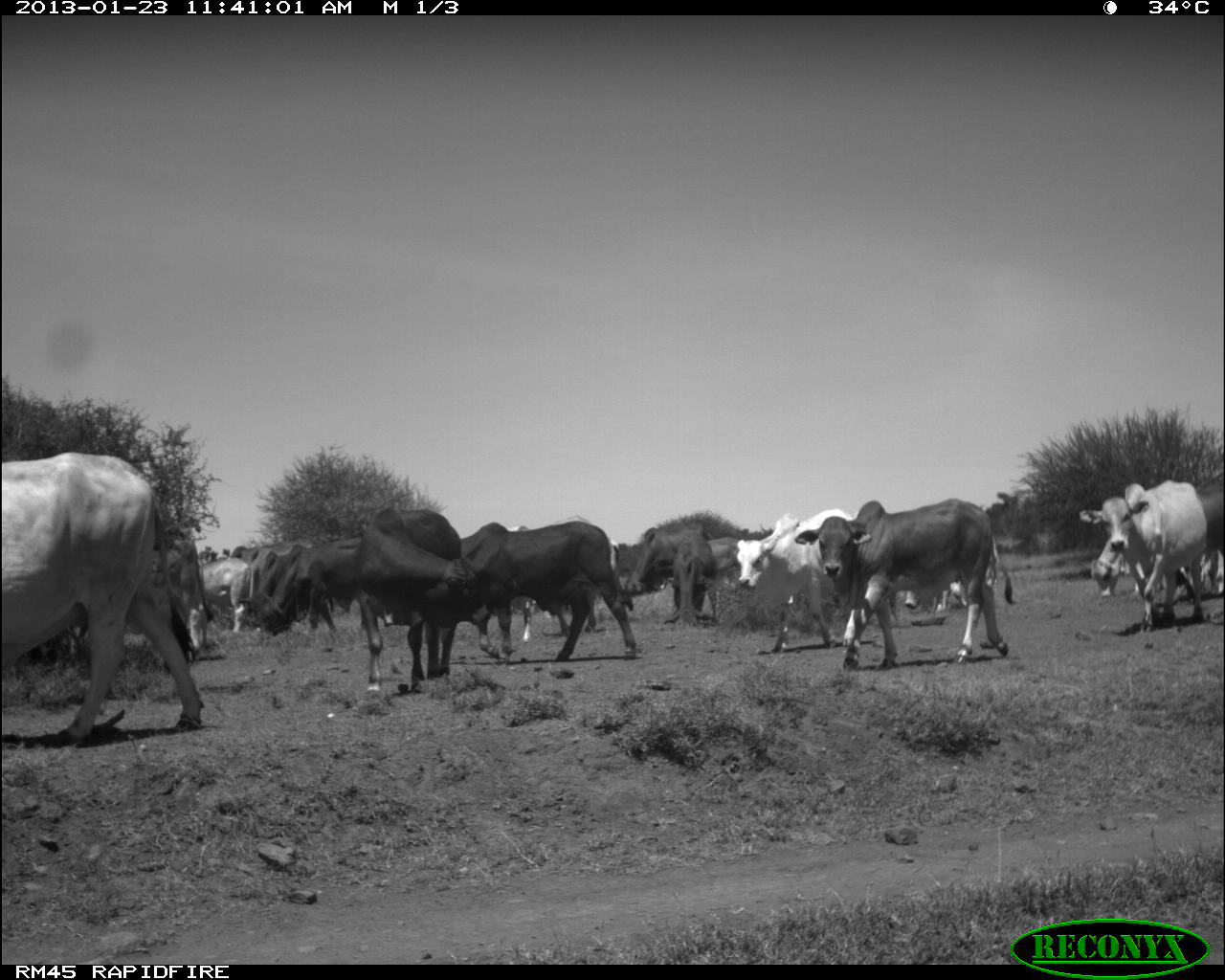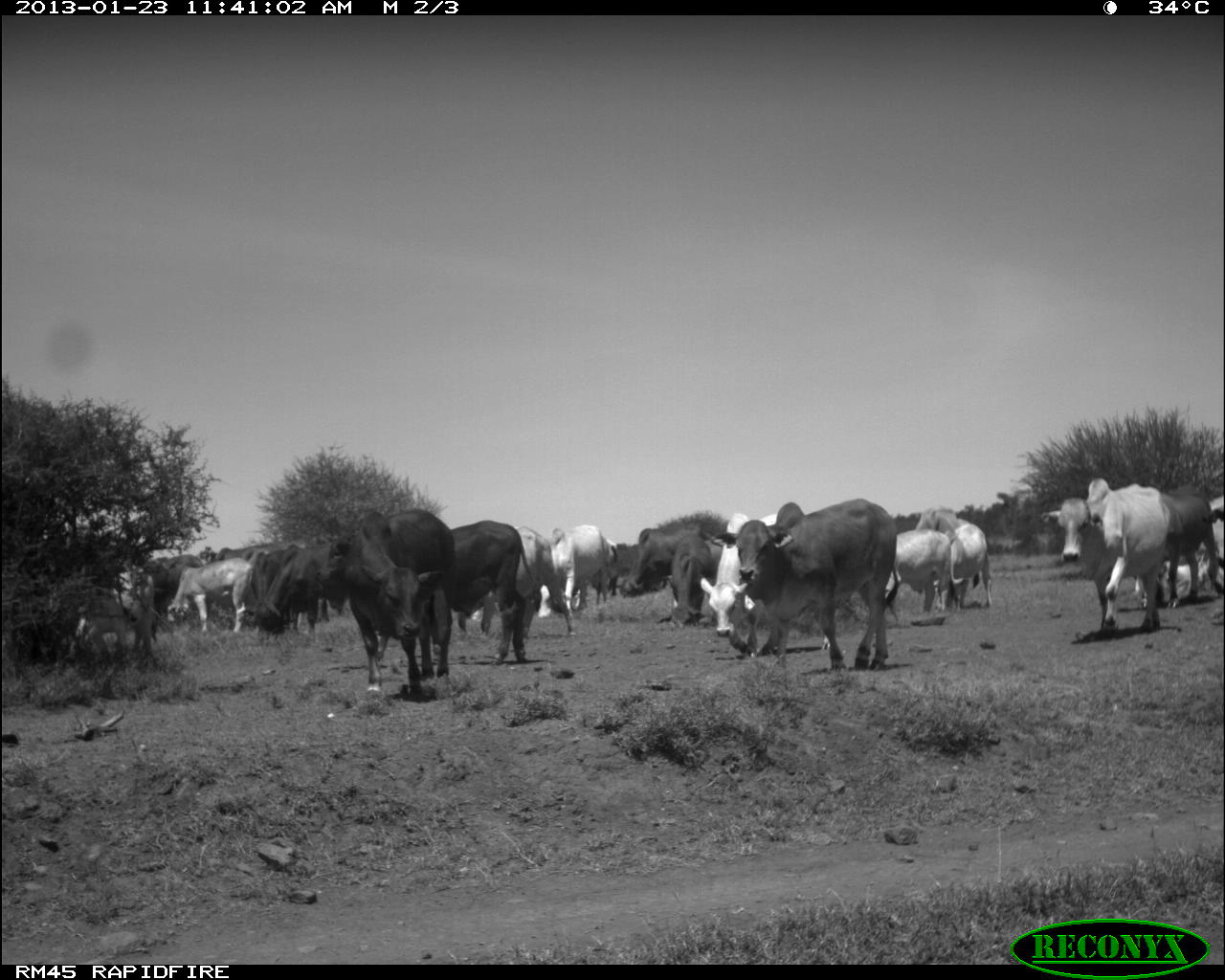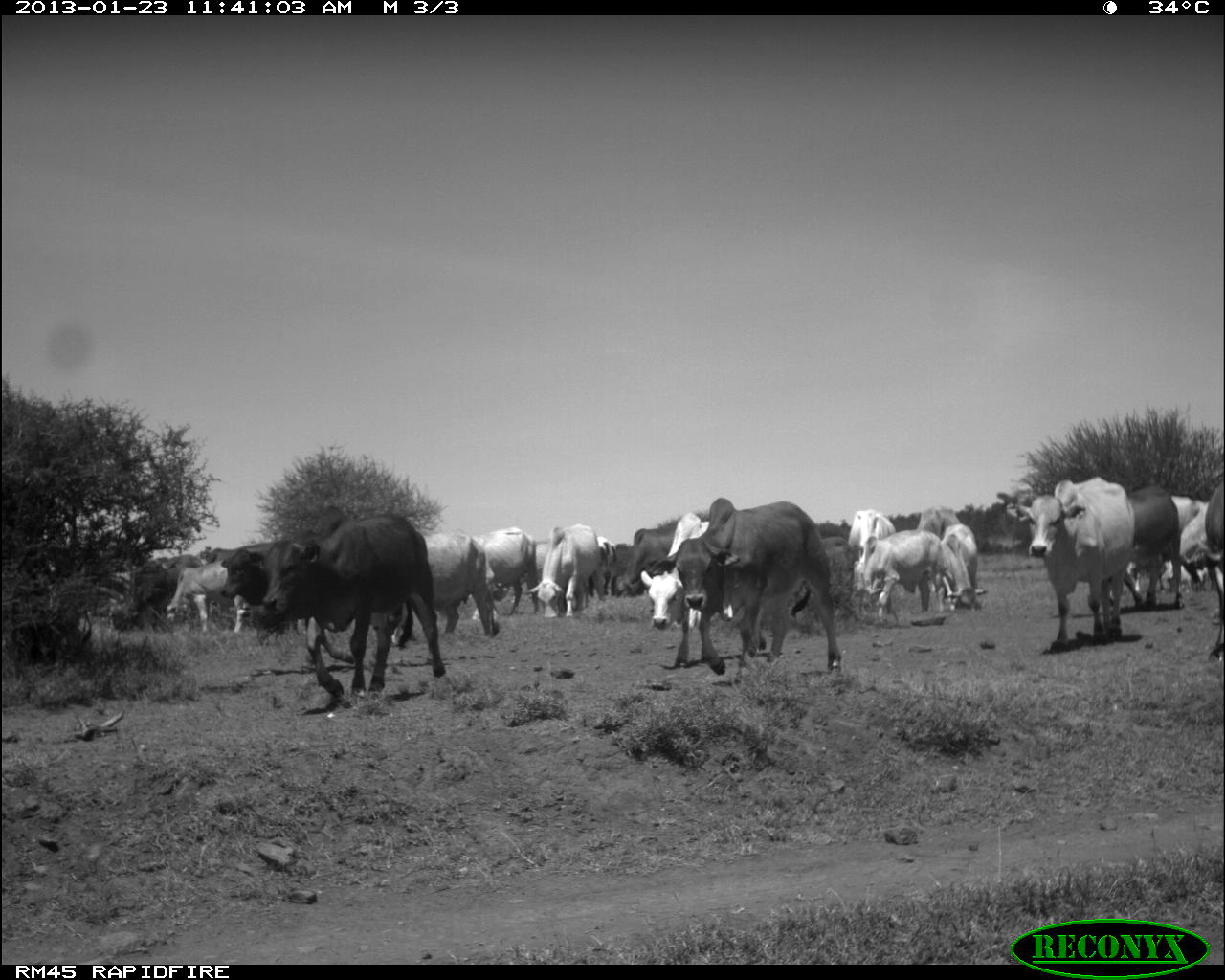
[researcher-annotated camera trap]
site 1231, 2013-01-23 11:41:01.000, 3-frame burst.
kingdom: Animalia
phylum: Chordata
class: Mammalia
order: Artiodactyla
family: Bovidae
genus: Bos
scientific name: Bos taurus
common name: domestic cattle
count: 13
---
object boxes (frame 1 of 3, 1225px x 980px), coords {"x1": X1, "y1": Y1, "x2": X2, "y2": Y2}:
bos taurus: {"x1": 0, "y1": 445, "x2": 205, "y2": 745}
group: {"x1": 149, "y1": 473, "x2": 1225, "y2": 693}